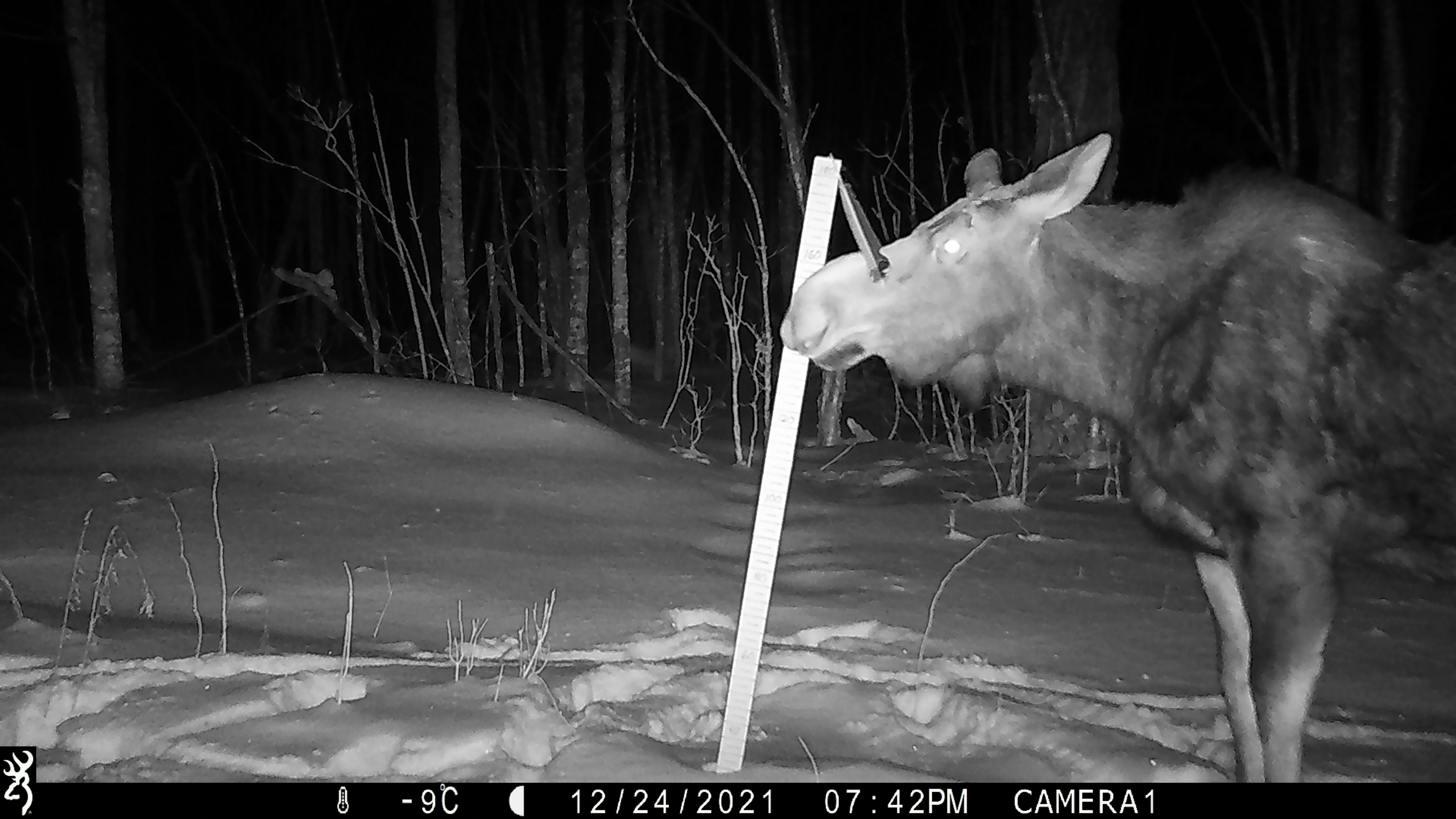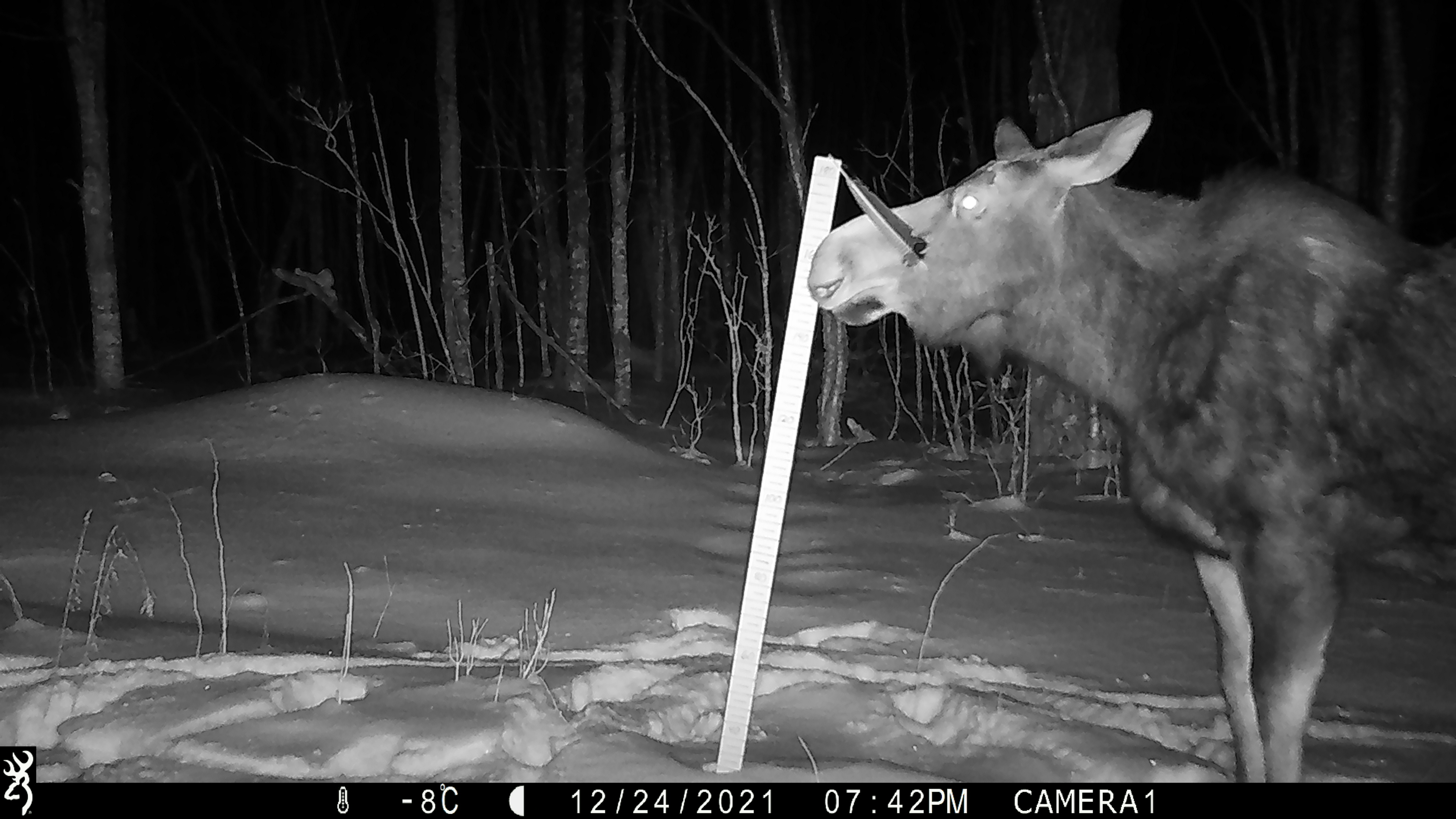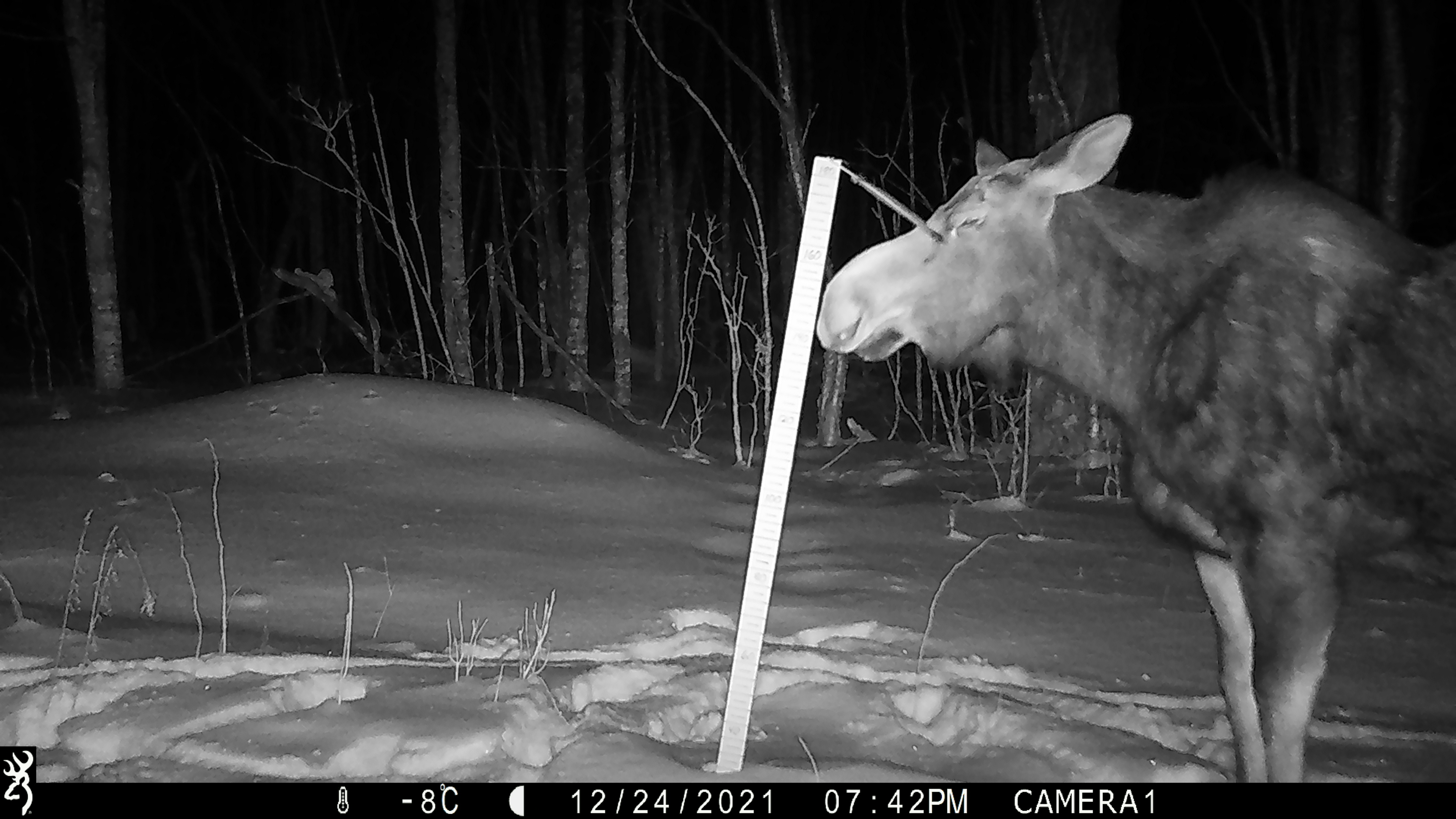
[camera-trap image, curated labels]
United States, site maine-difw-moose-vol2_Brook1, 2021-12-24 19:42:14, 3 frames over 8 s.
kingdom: Animalia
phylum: Chordata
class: Mammalia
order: Artiodactyla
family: Cervidae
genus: Alces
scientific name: Alces alces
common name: moose